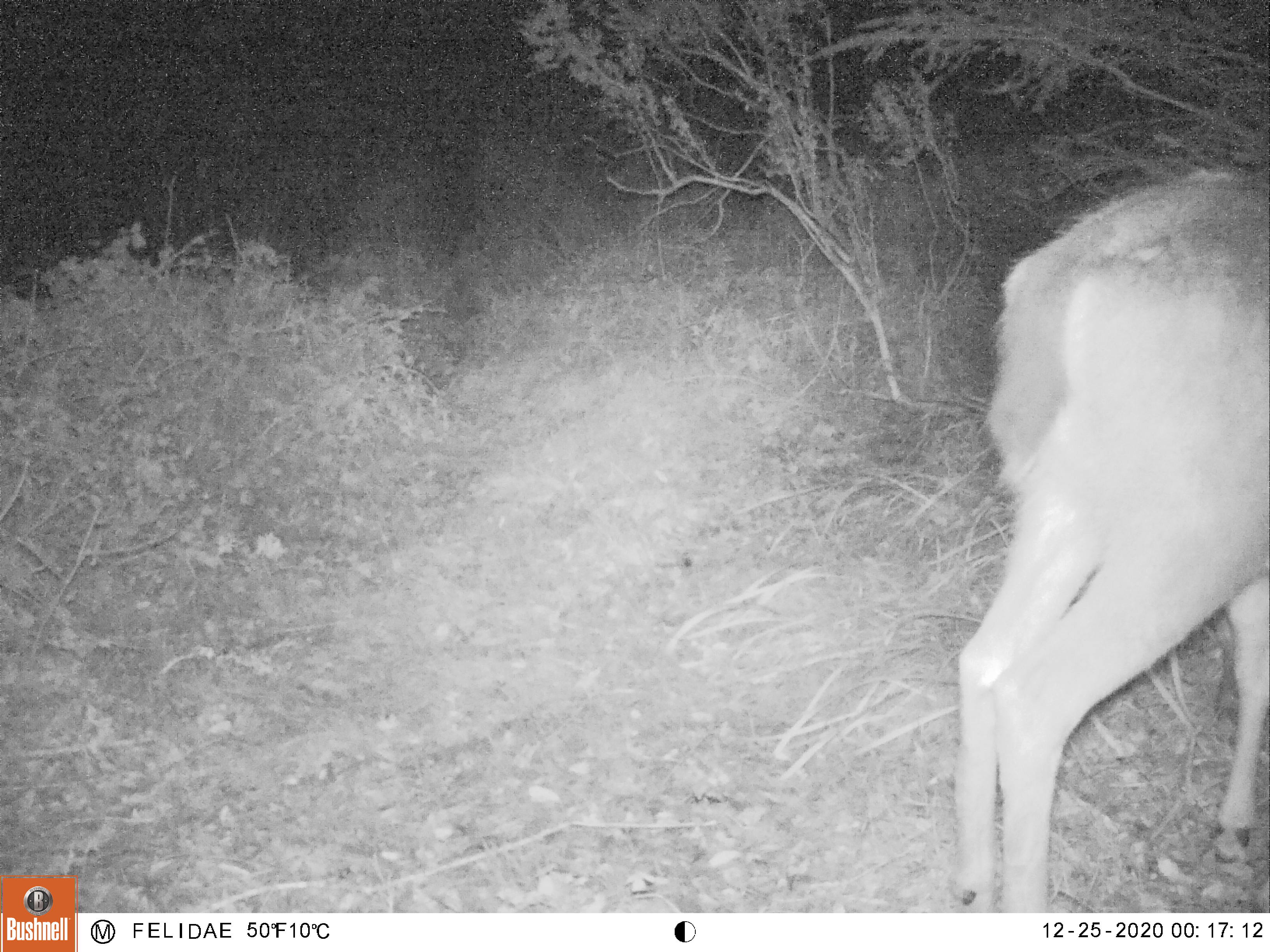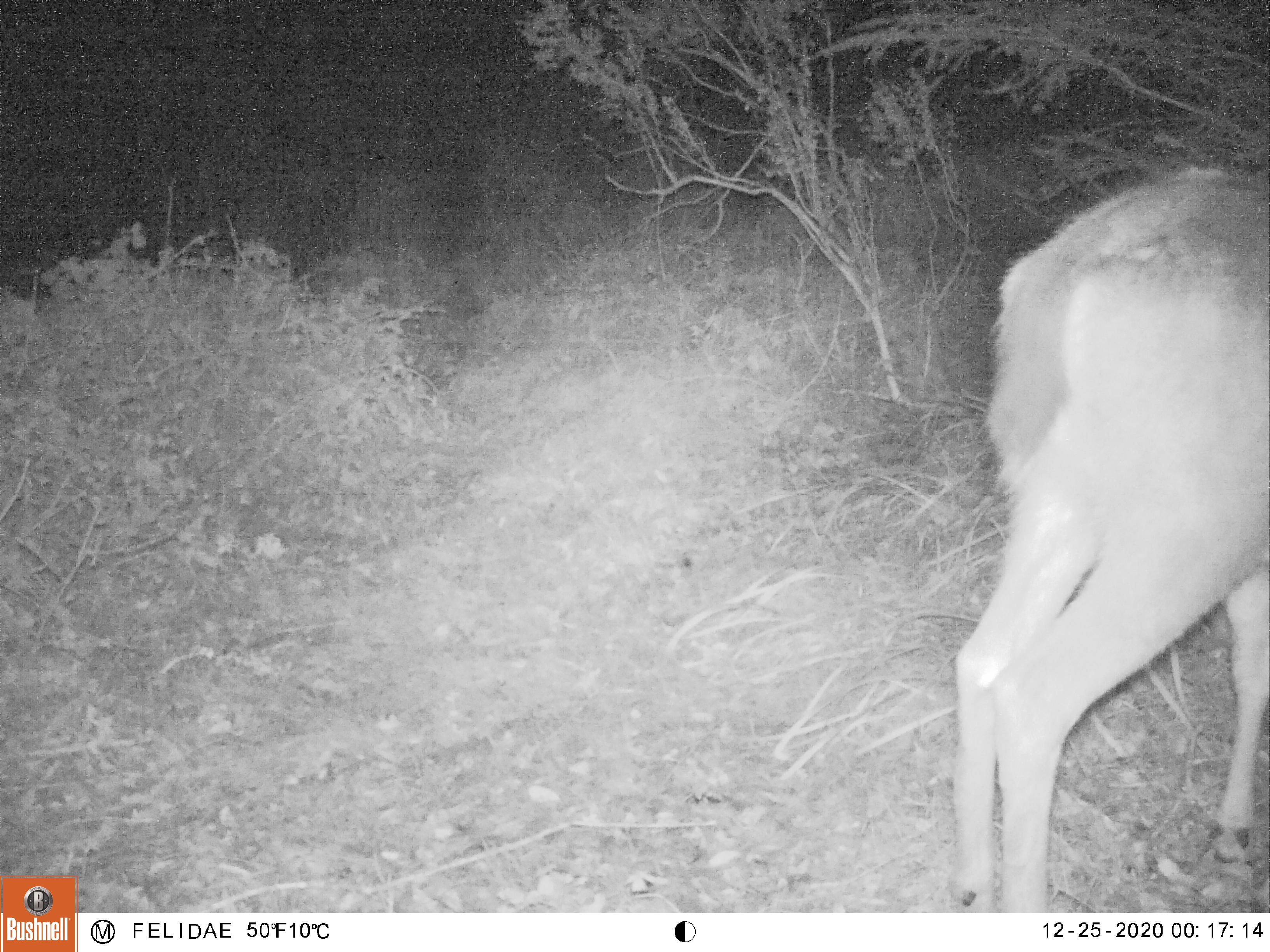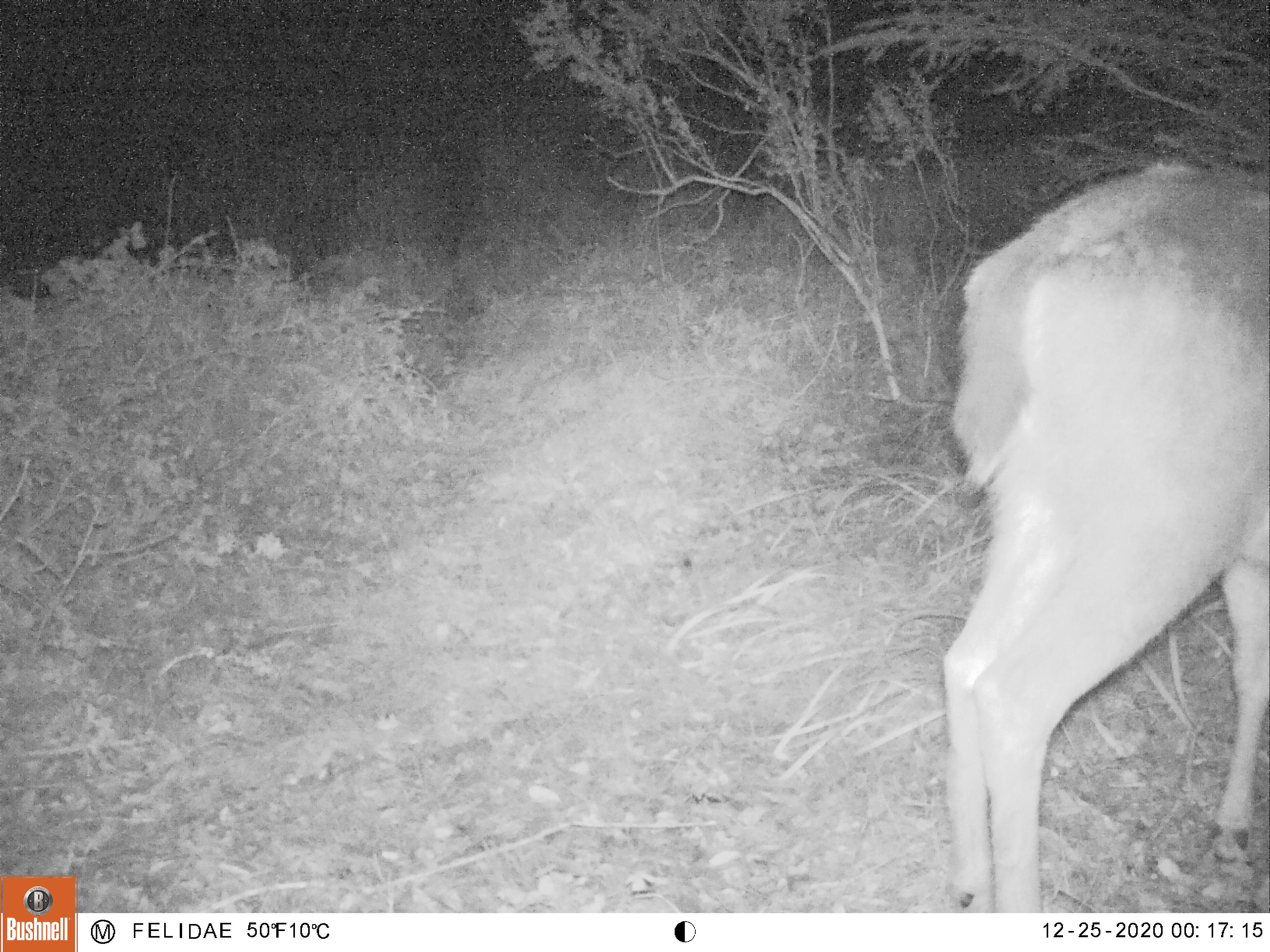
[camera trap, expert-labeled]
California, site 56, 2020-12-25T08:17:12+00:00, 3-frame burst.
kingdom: Animalia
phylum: Chordata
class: Mammalia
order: Artiodactyla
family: Cervidae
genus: Odocoileus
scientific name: Odocoileus hemionus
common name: mule deer